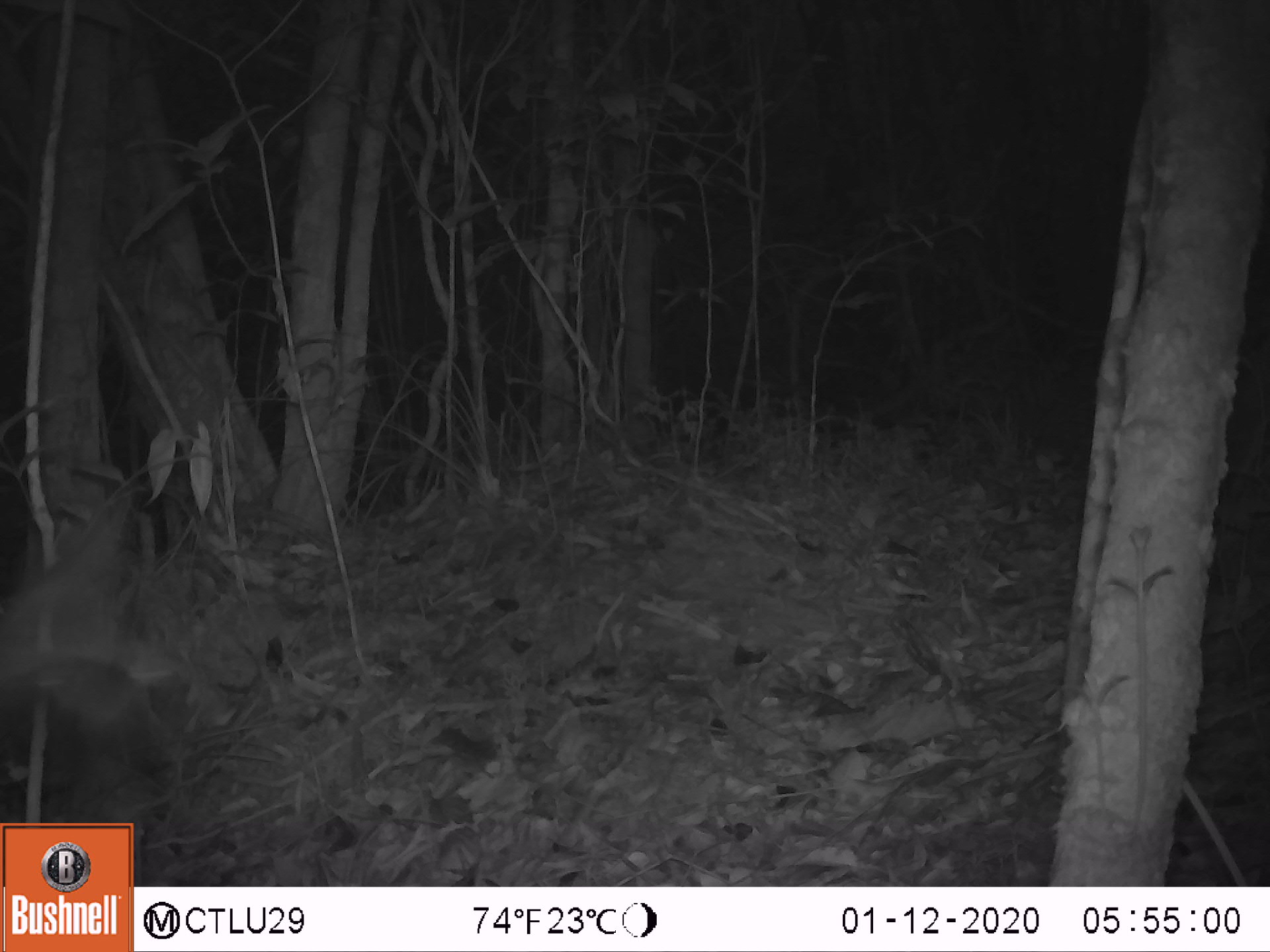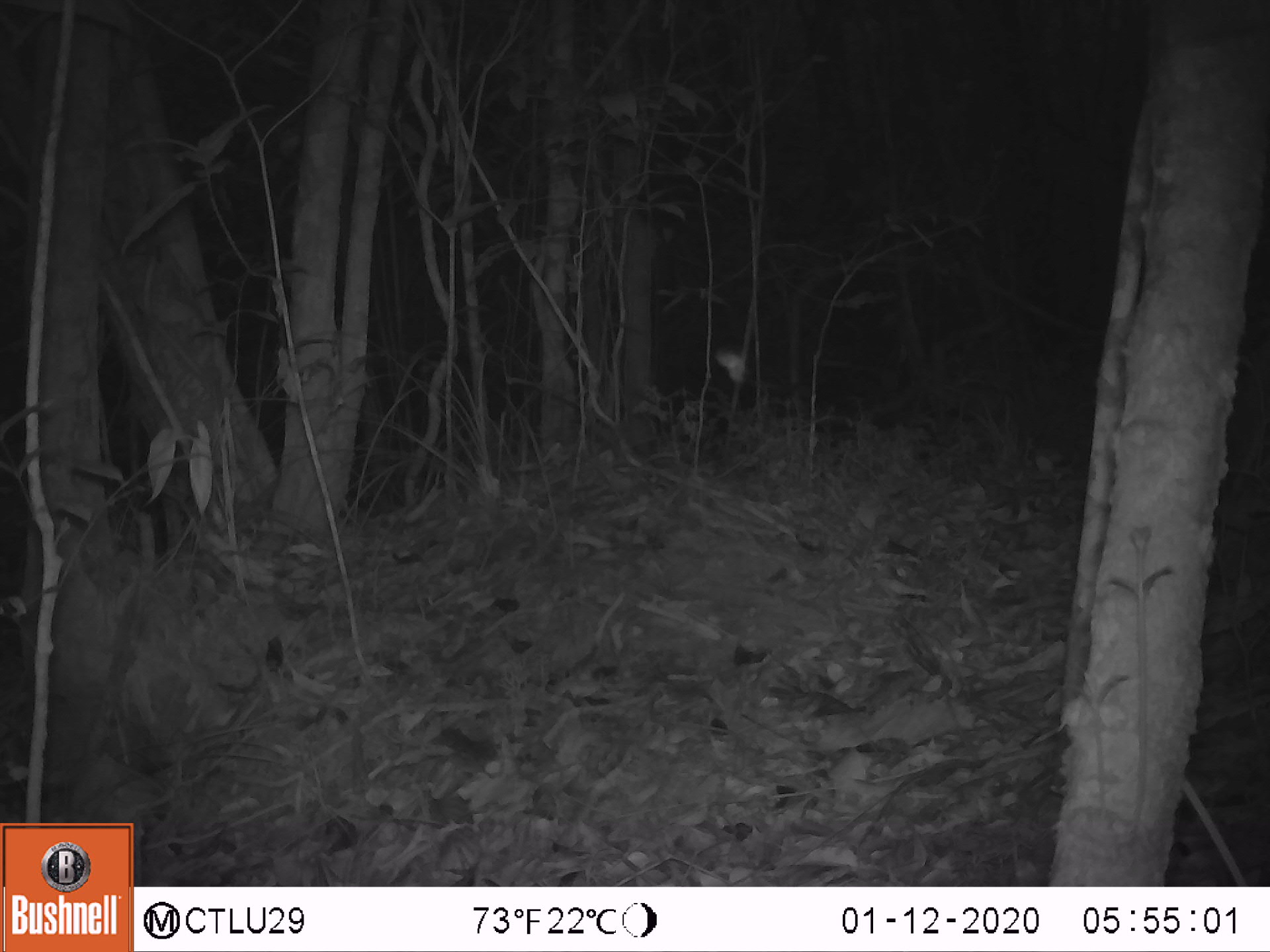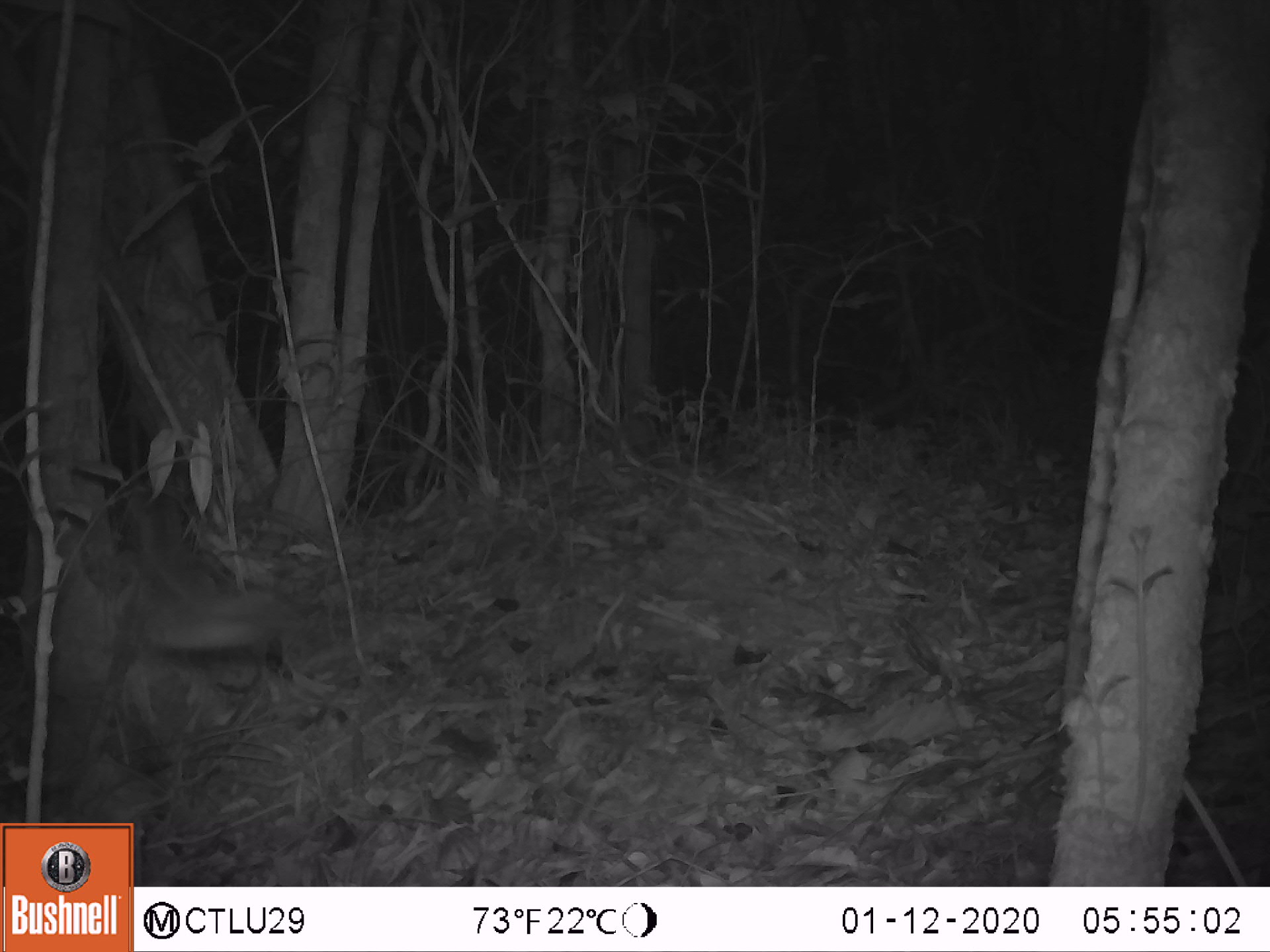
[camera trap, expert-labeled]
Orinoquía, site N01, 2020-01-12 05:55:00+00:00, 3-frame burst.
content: unidentified animal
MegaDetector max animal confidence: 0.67